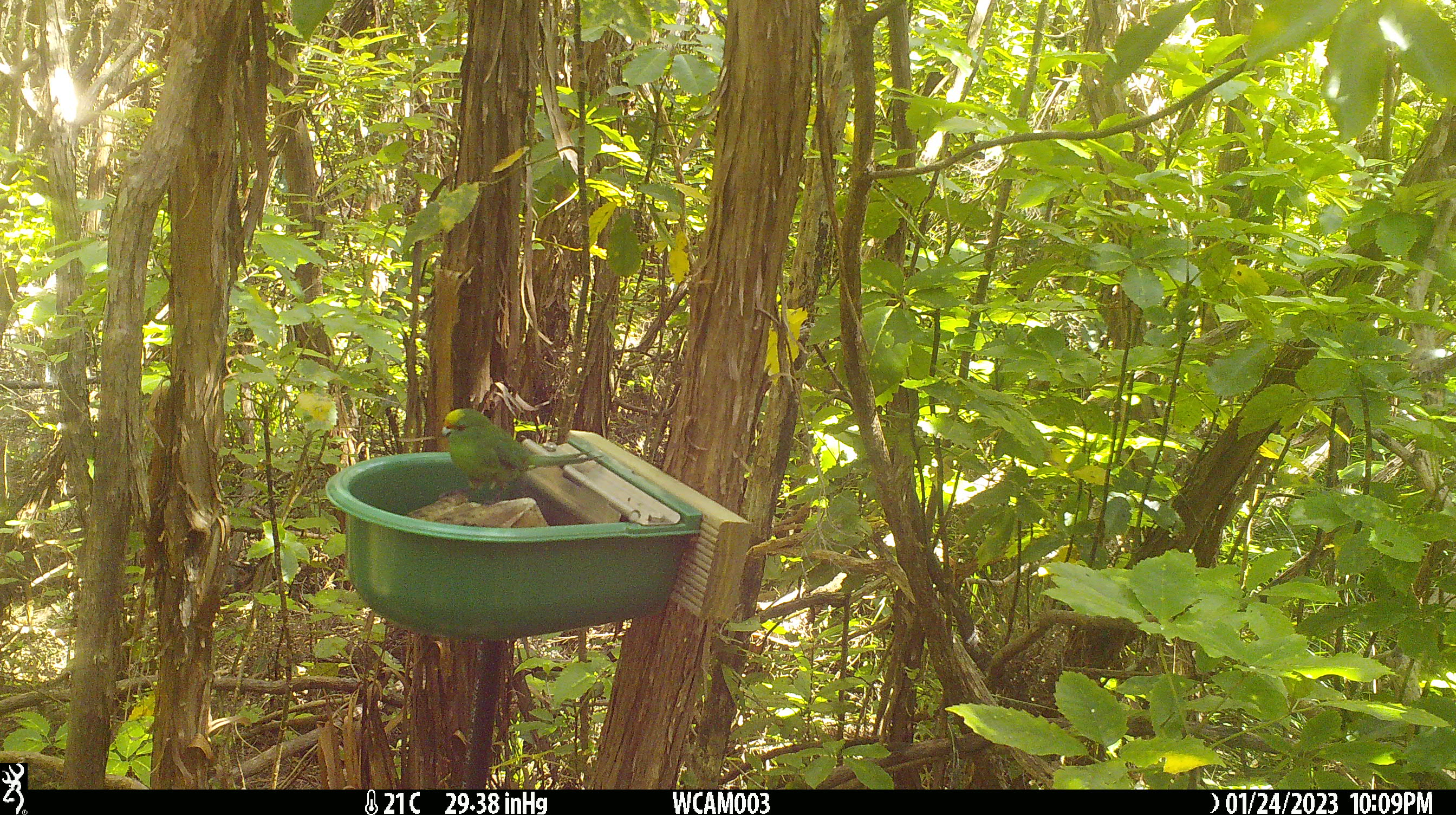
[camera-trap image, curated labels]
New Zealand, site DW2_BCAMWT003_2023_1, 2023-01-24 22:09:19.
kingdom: Animalia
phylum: Chordata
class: Aves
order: Psittaciformes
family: Psittaculidae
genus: Cyanoramphus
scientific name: Cyanoramphus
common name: parakeet